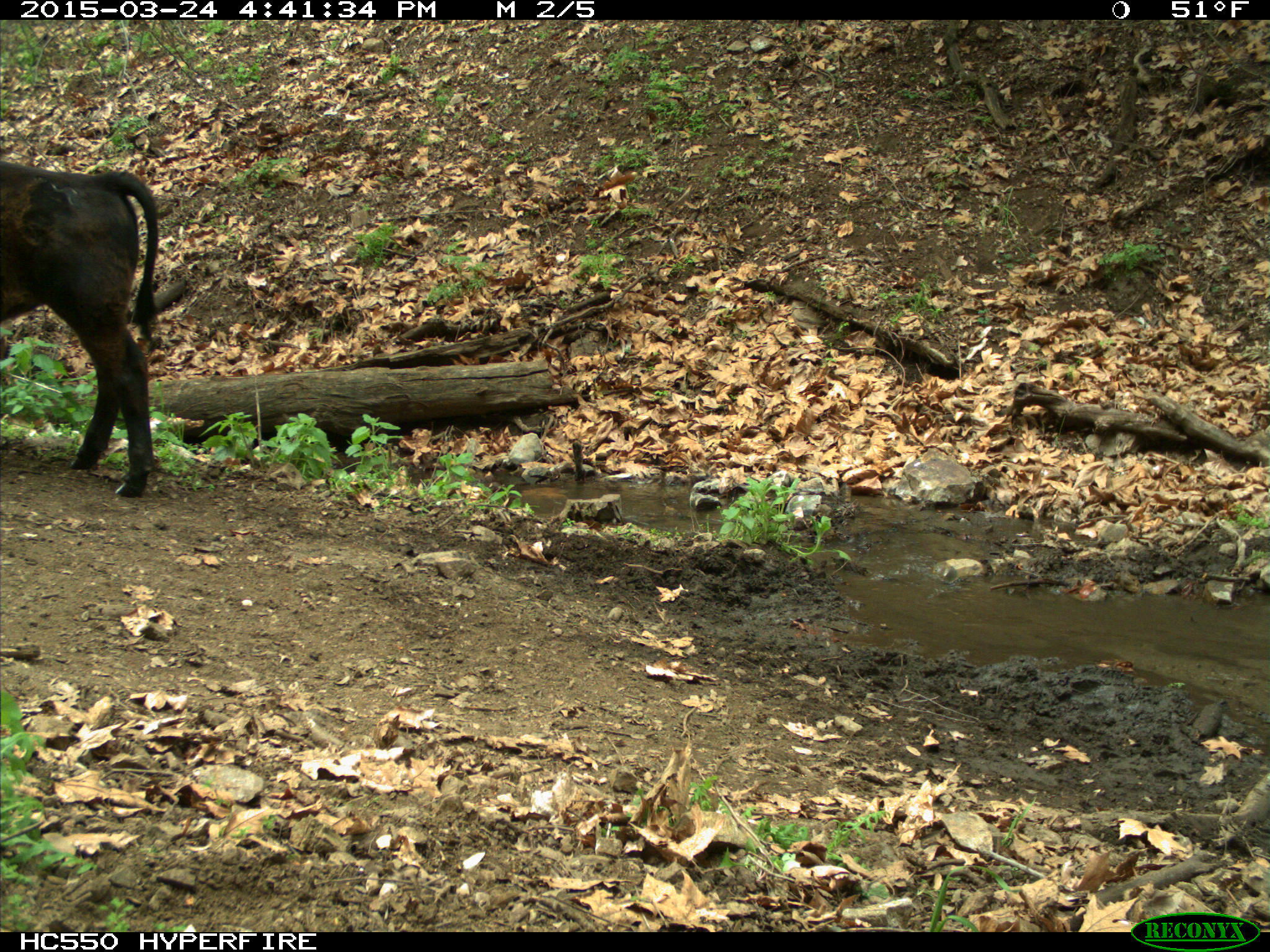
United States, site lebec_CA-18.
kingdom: Animalia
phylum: Chordata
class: Mammalia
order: Artiodactyla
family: Bovidae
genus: Bos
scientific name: Bos taurus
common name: domestic cow